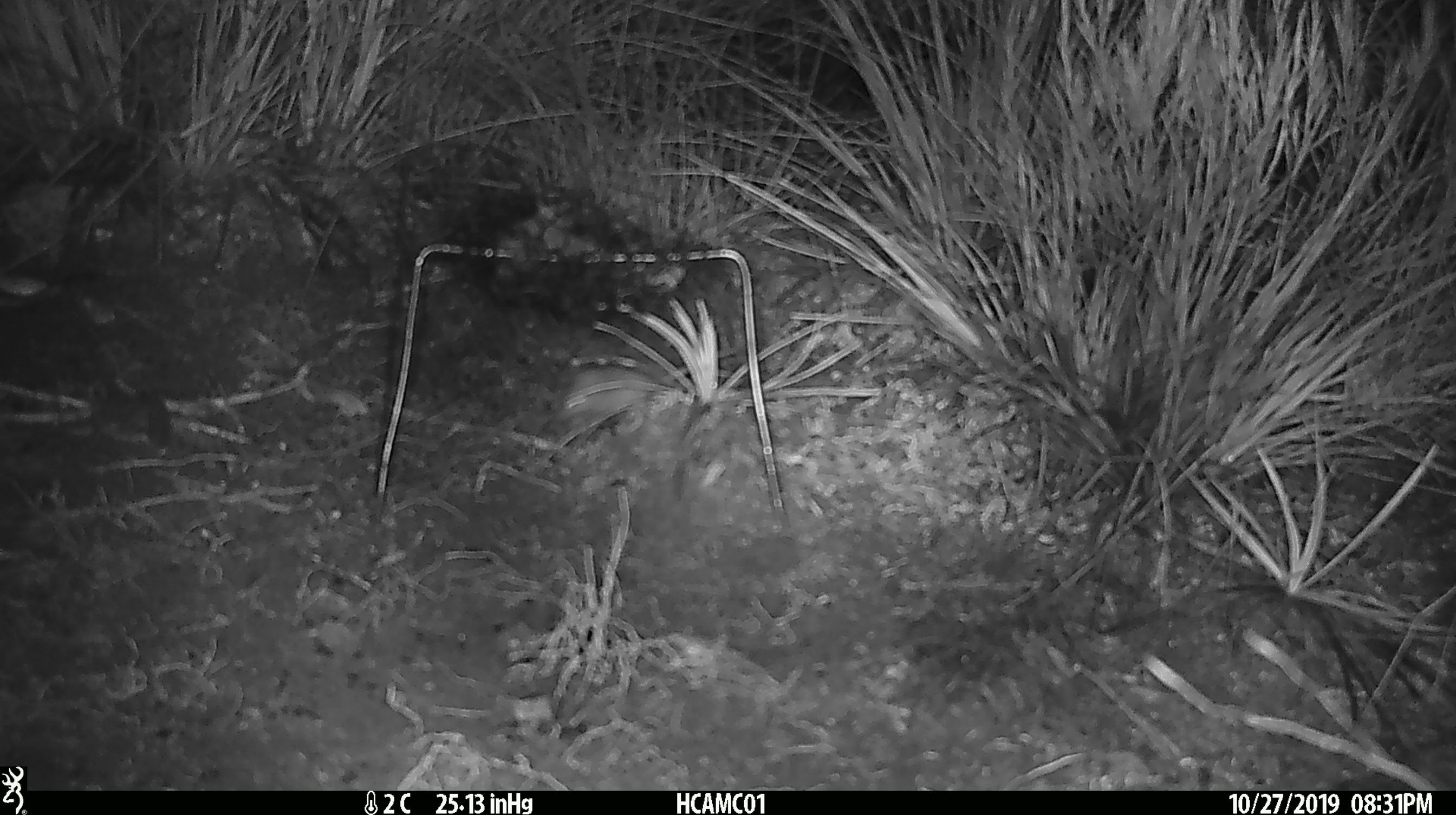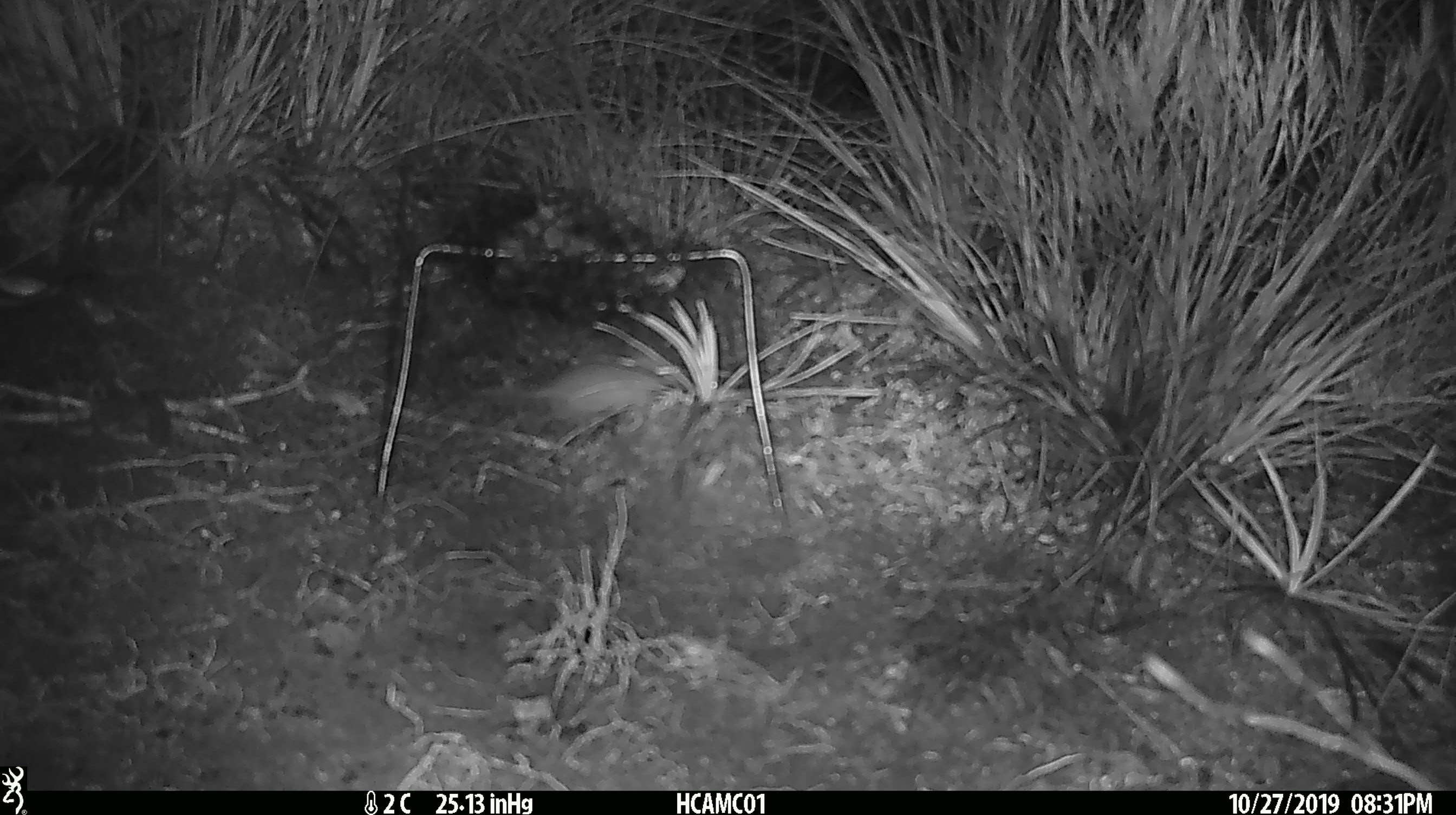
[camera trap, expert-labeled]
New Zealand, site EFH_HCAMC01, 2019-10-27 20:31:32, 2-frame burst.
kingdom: Animalia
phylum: Chordata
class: Mammalia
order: Rodentia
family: Muridae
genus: Mus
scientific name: Mus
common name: mouse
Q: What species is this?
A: Mouse (Mus).